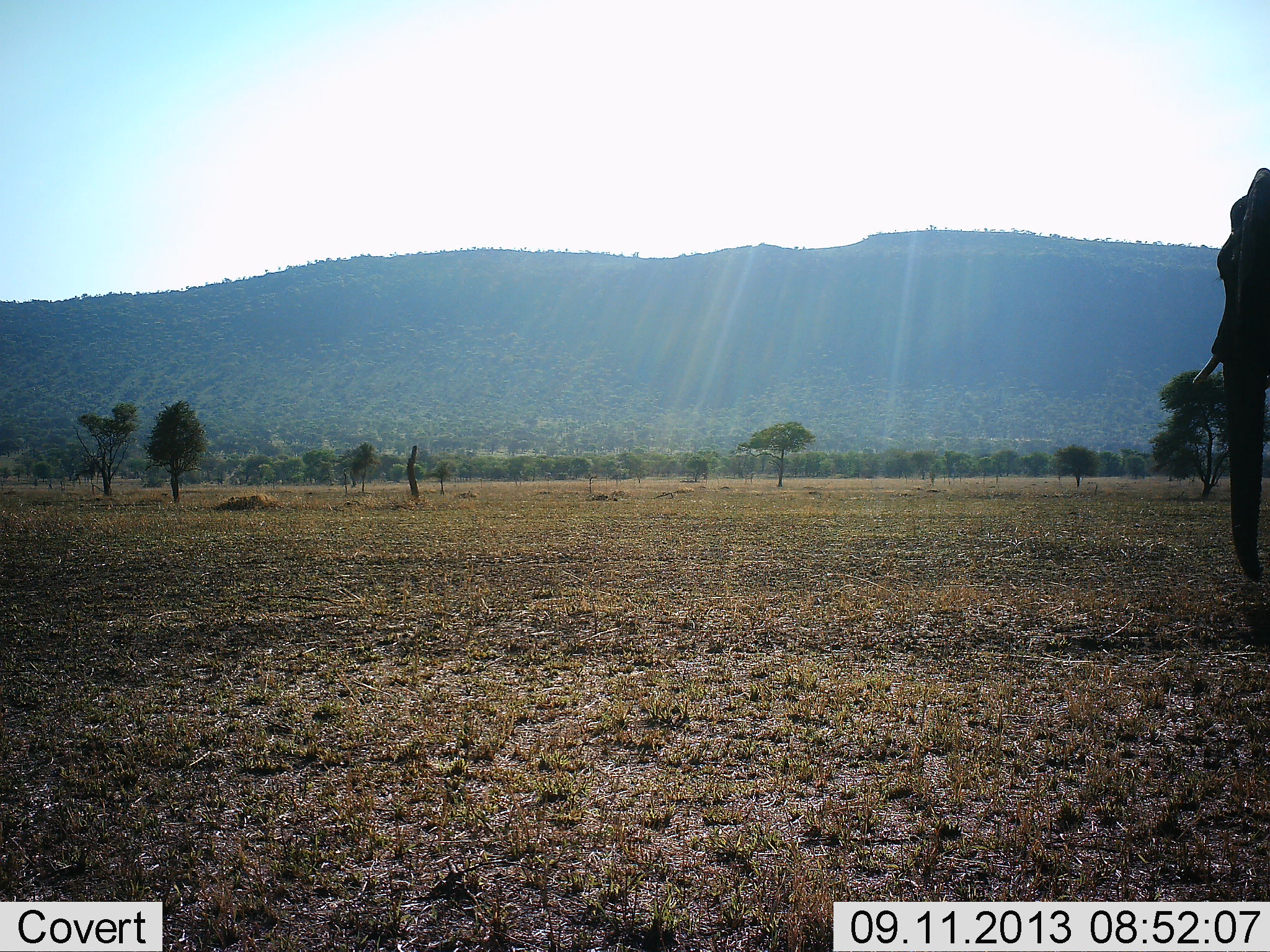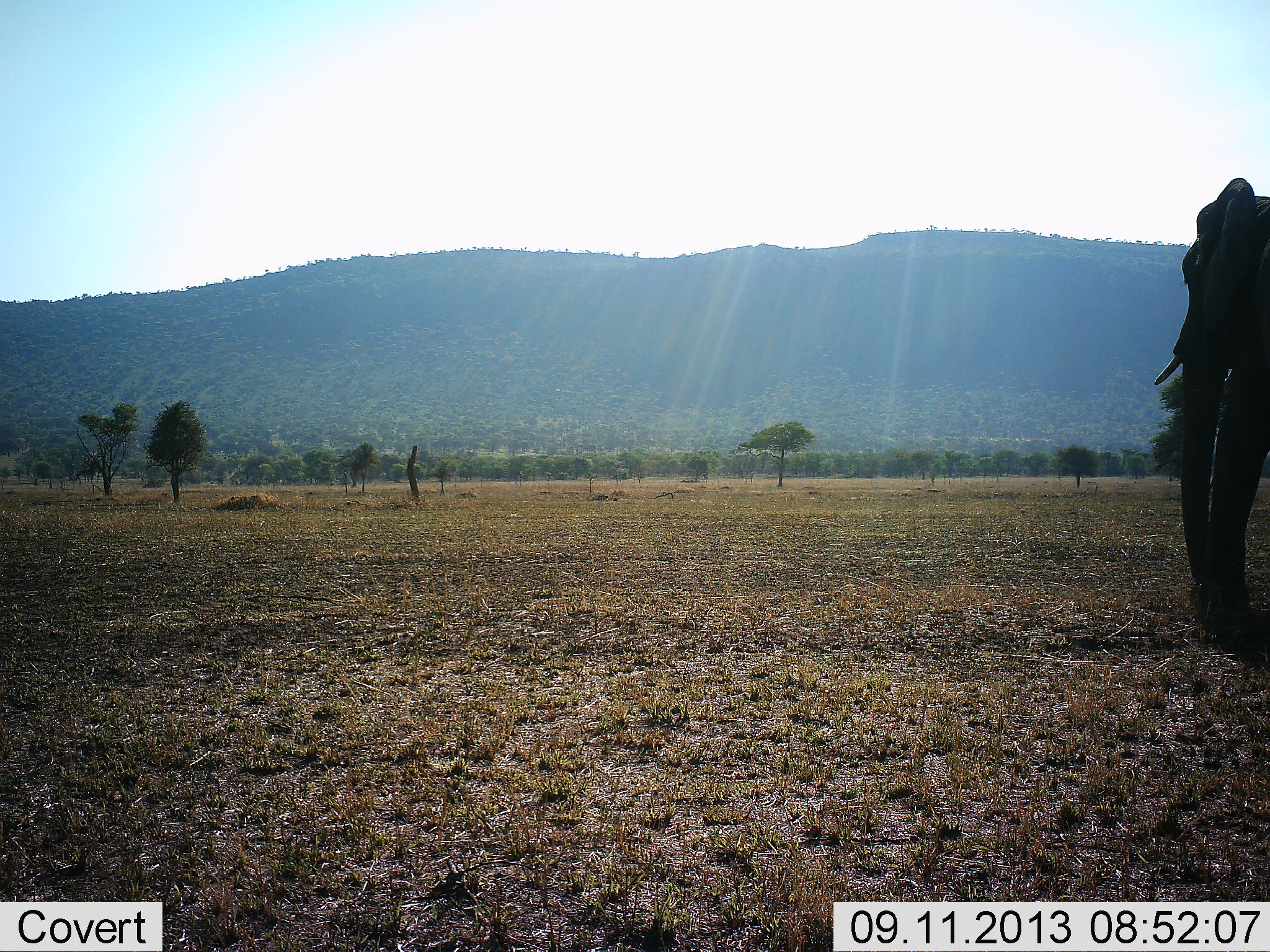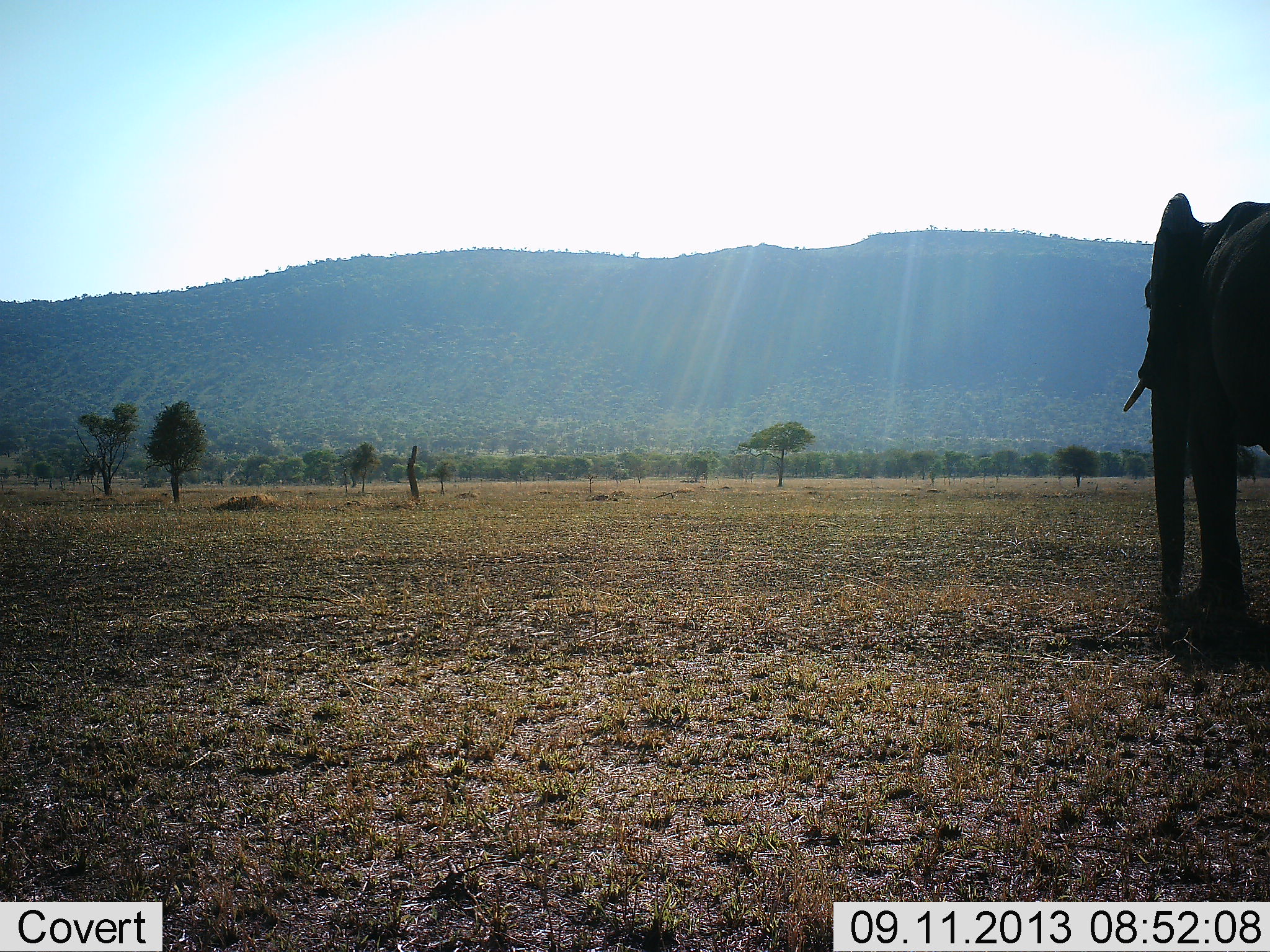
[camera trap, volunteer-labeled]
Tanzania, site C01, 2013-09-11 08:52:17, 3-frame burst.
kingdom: Animalia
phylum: Chordata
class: Mammalia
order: Proboscidea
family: Elephantidae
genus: Loxodonta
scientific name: Loxodonta africana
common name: african bush elephant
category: elephant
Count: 1.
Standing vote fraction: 10%.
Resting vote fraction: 0%.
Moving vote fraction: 94%.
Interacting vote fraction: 0%.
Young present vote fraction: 0%.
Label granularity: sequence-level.